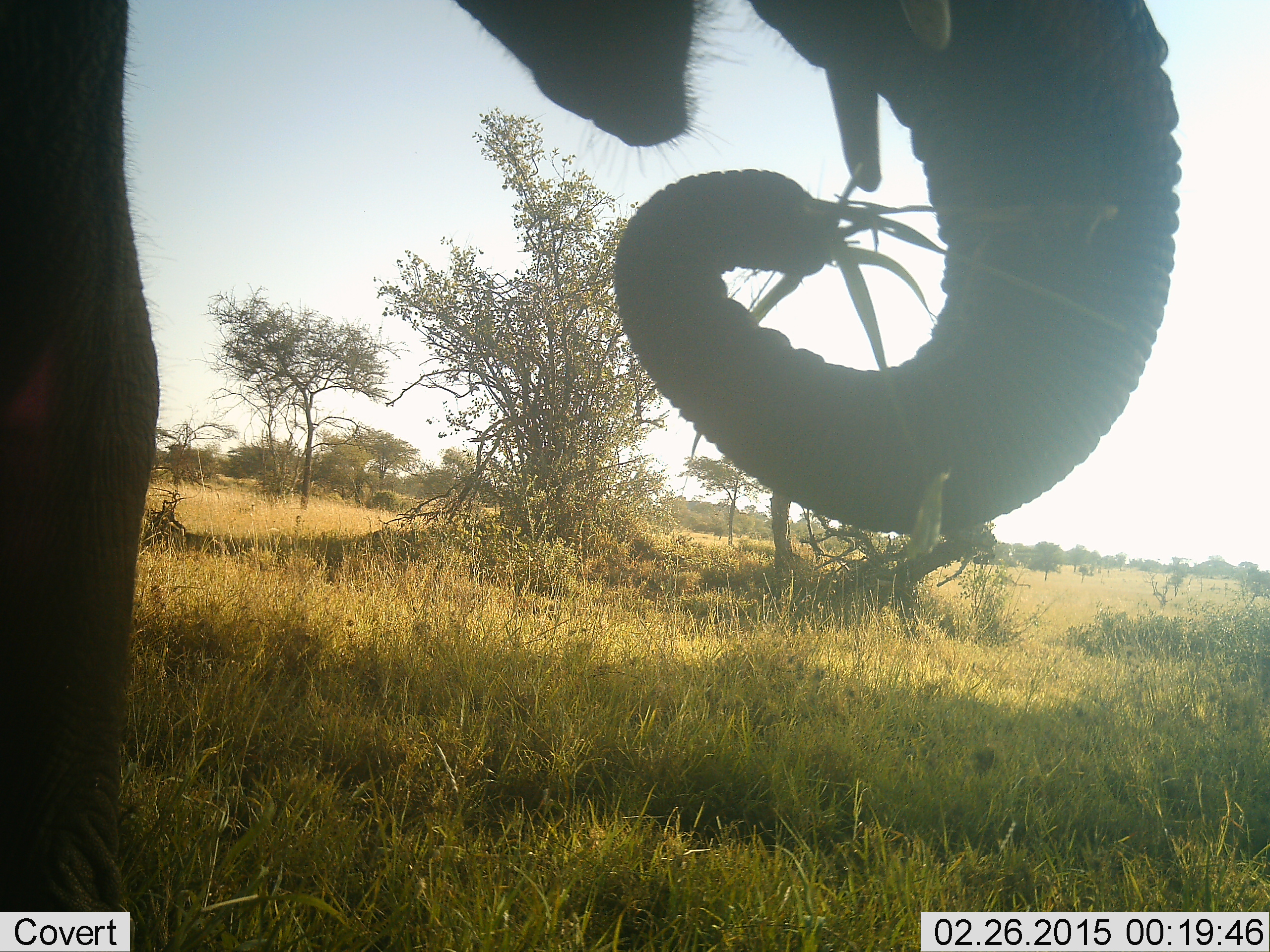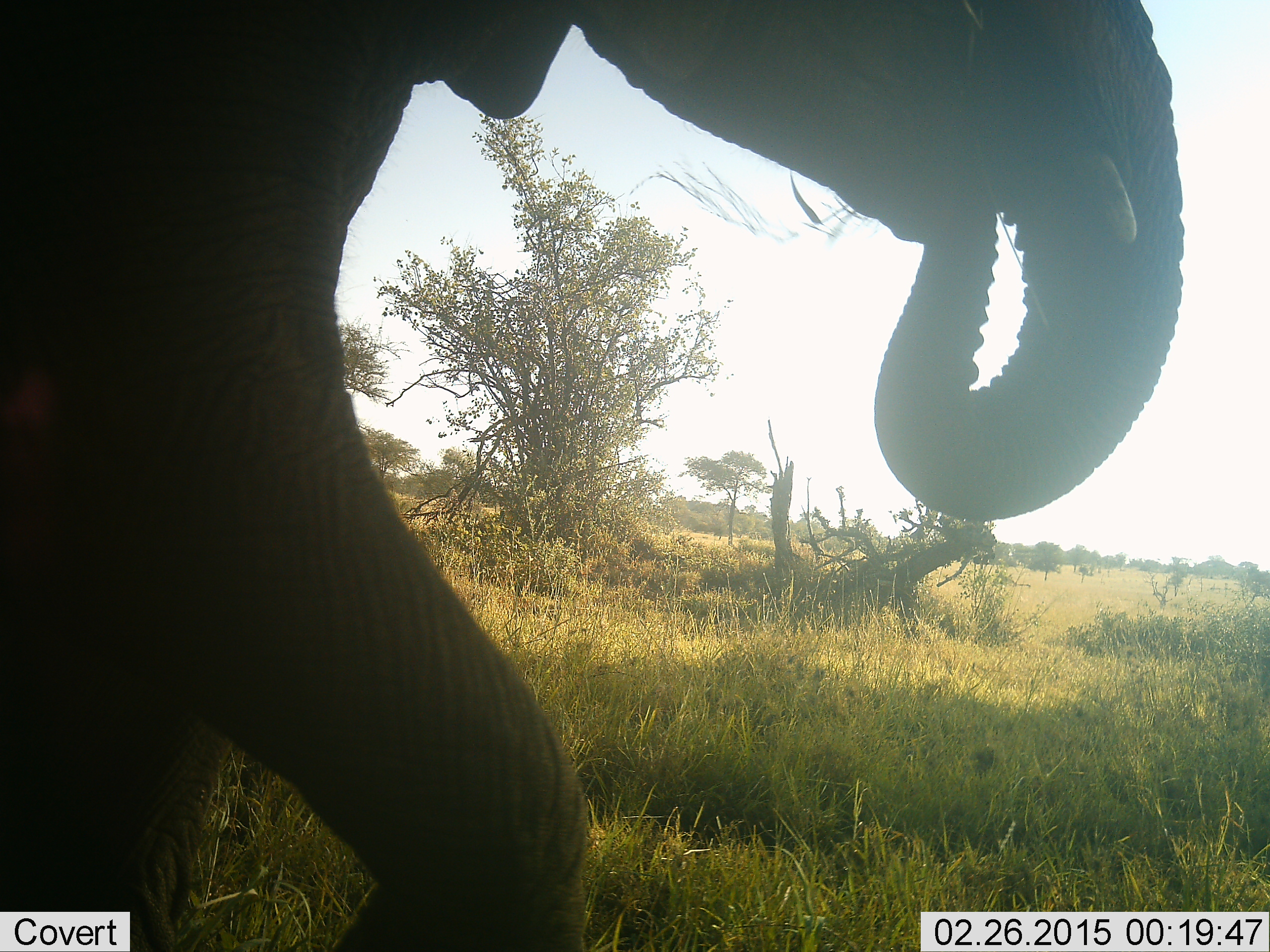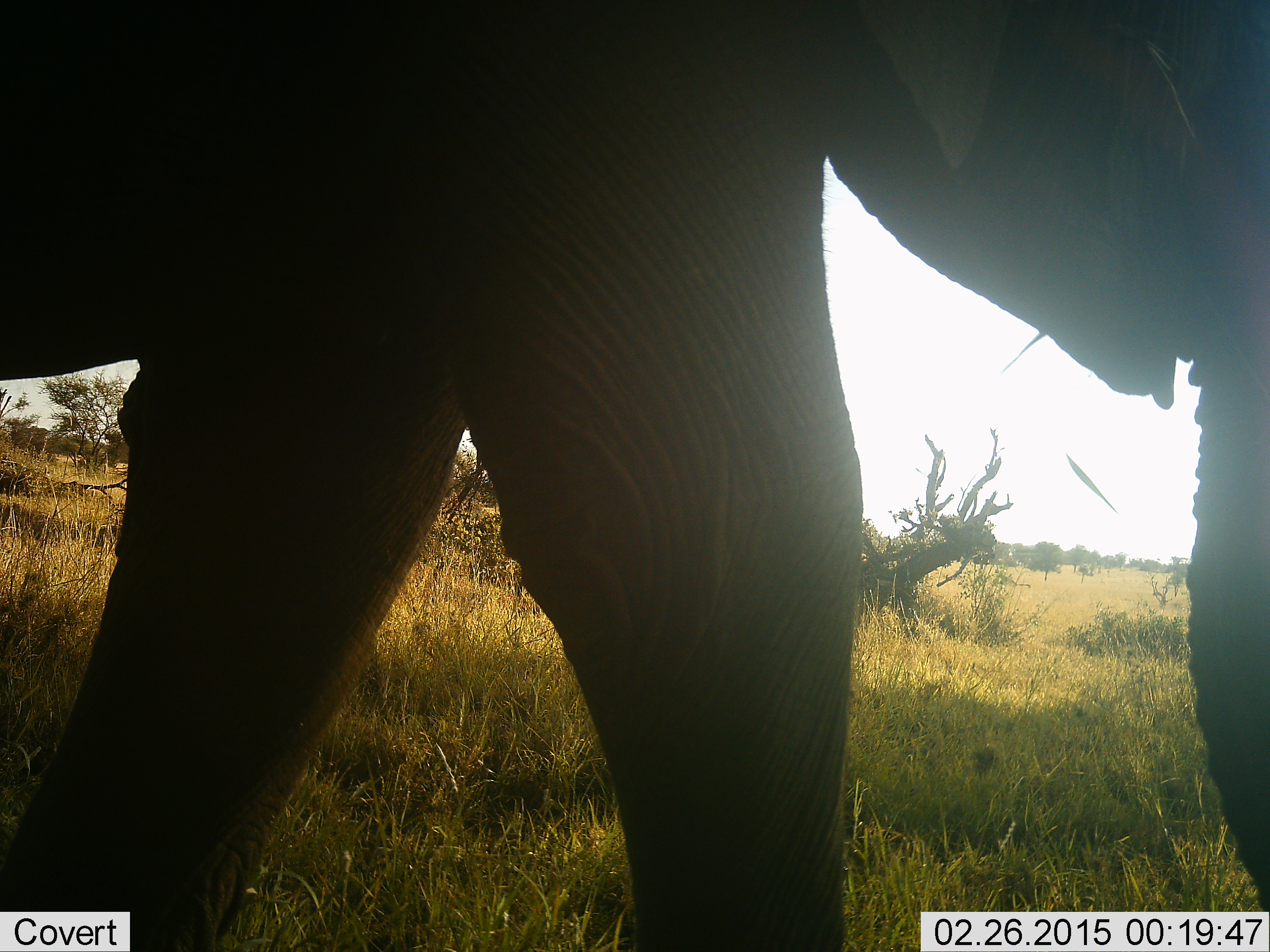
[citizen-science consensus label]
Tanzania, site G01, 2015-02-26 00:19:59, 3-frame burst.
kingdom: Animalia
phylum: Chordata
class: Mammalia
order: Proboscidea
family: Elephantidae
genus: Loxodonta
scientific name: Loxodonta africana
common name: african bush elephant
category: elephant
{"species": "elephant (african bush elephant) (Loxodonta africana)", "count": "1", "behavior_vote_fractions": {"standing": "10%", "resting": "0%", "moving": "40%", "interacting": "0%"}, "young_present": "0%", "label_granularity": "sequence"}